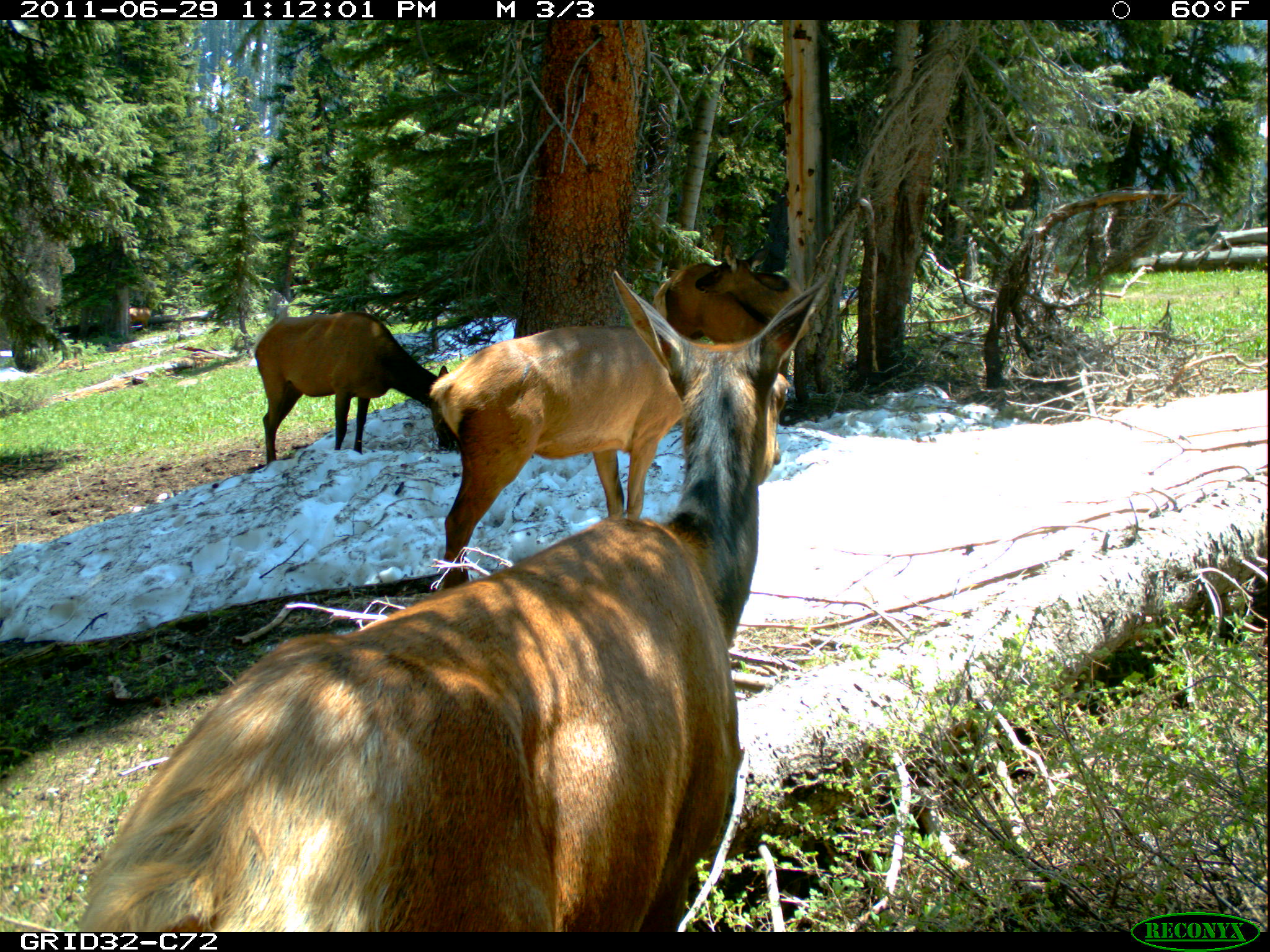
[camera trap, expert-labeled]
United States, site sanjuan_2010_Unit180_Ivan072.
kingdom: Animalia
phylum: Chordata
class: Mammalia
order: Artiodactyla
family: Cervidae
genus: Cervus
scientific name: Cervus elaphus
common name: red deer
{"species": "Cervus elaphus (red deer)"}